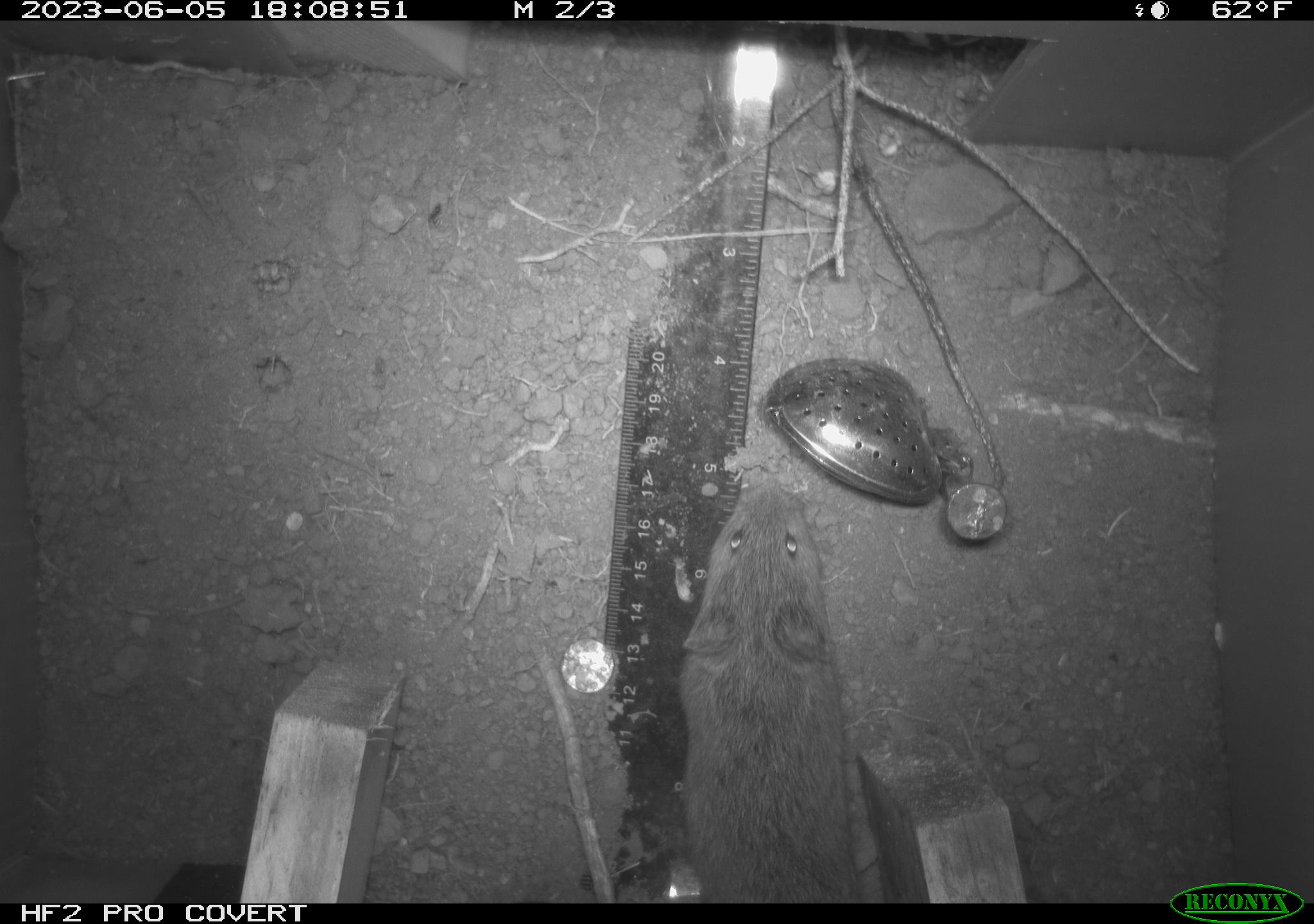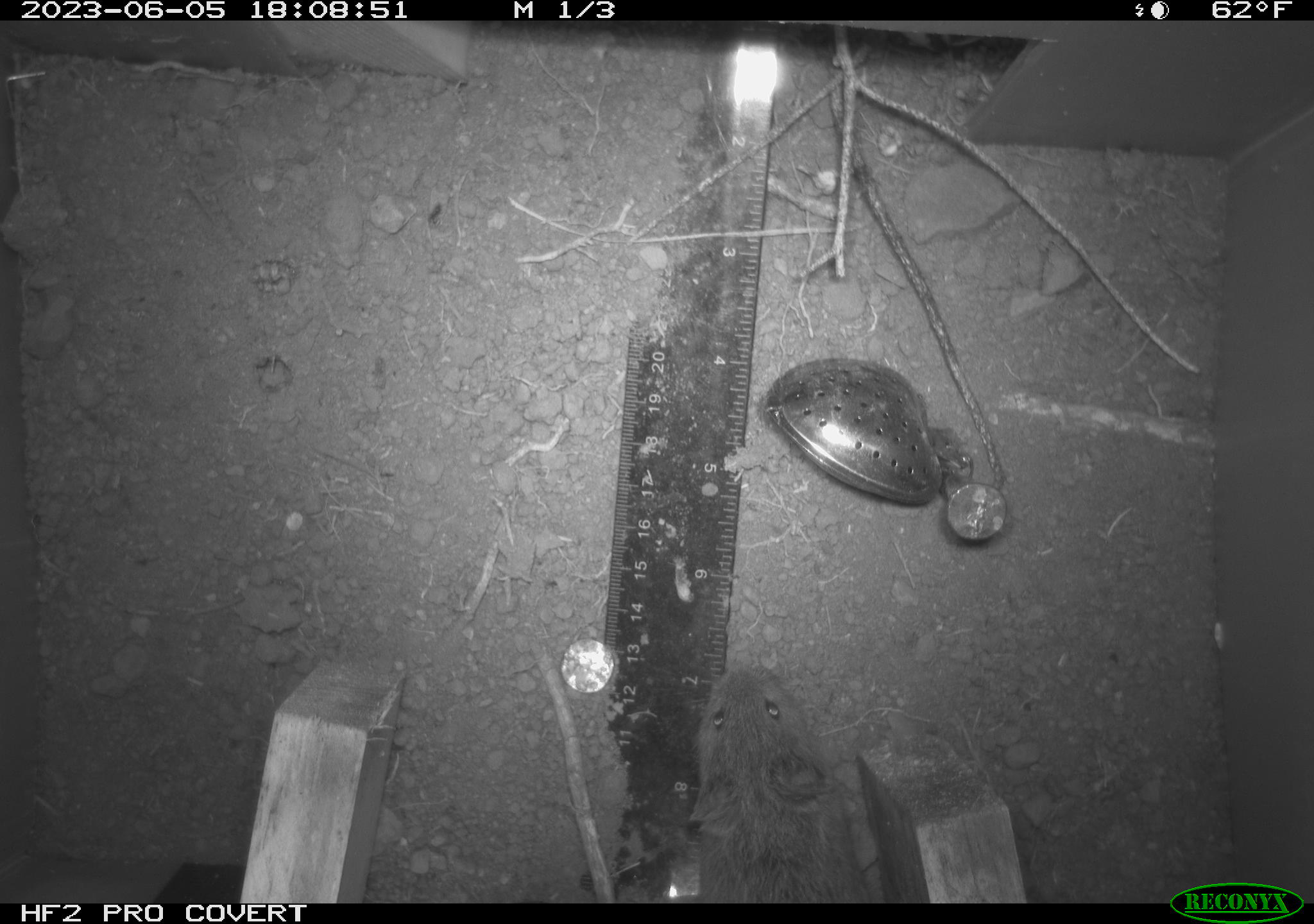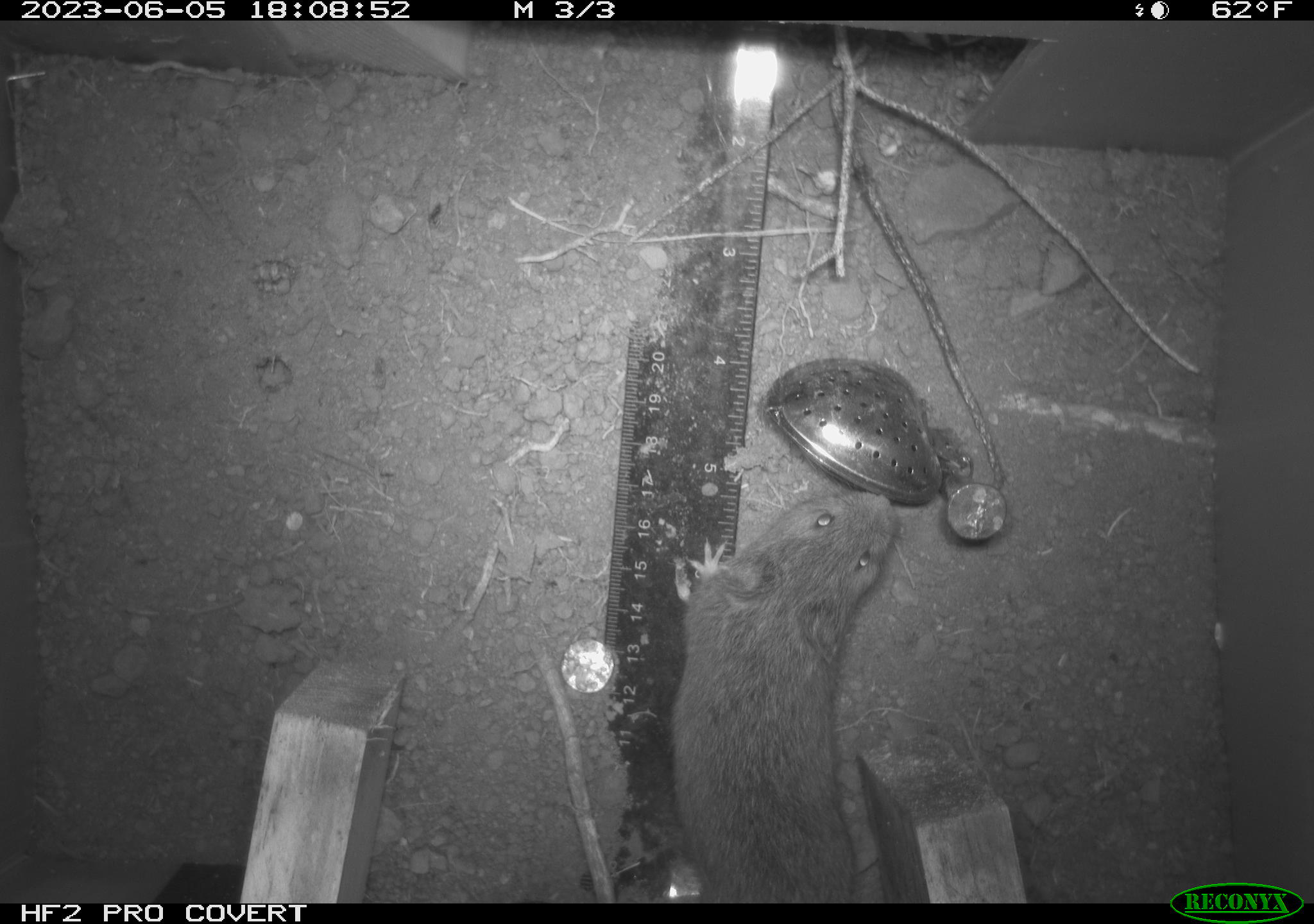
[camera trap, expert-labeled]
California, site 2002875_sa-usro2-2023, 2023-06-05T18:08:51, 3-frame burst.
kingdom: Animalia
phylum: Chordata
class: Mammalia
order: Rodentia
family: Cricetidae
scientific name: Arvicolinae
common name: voles, lemmings, and muskrats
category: arvicolinae subfamily